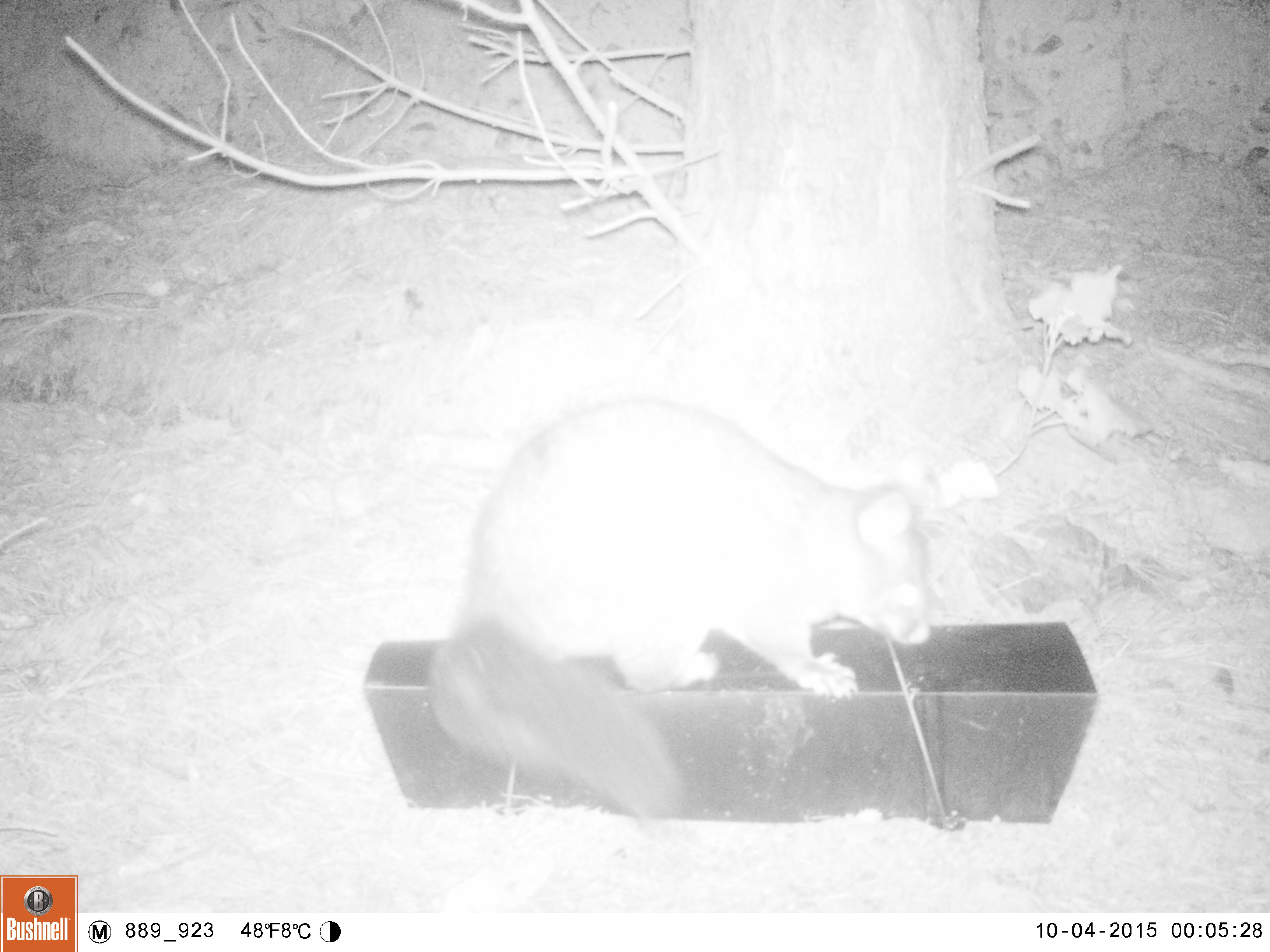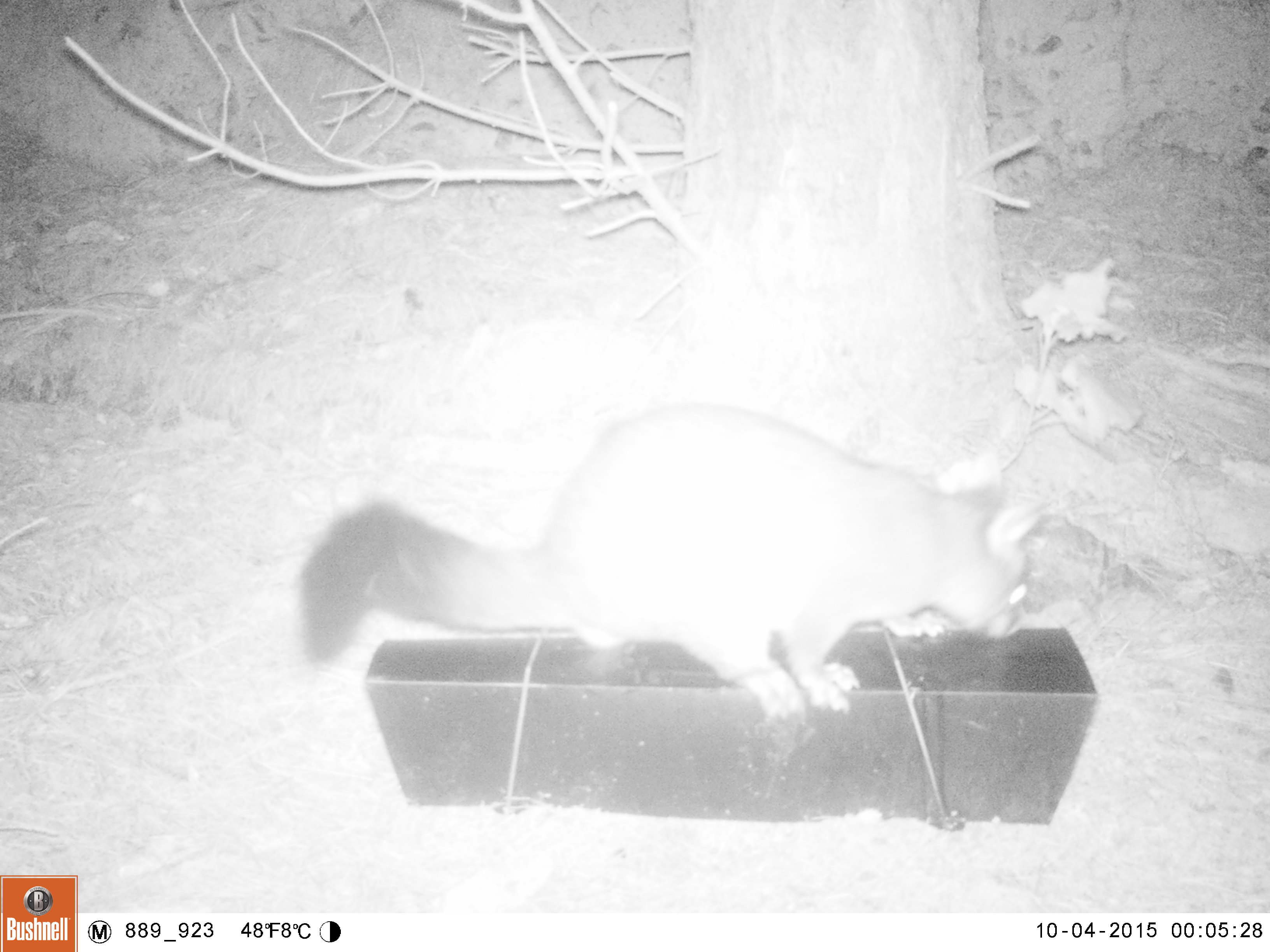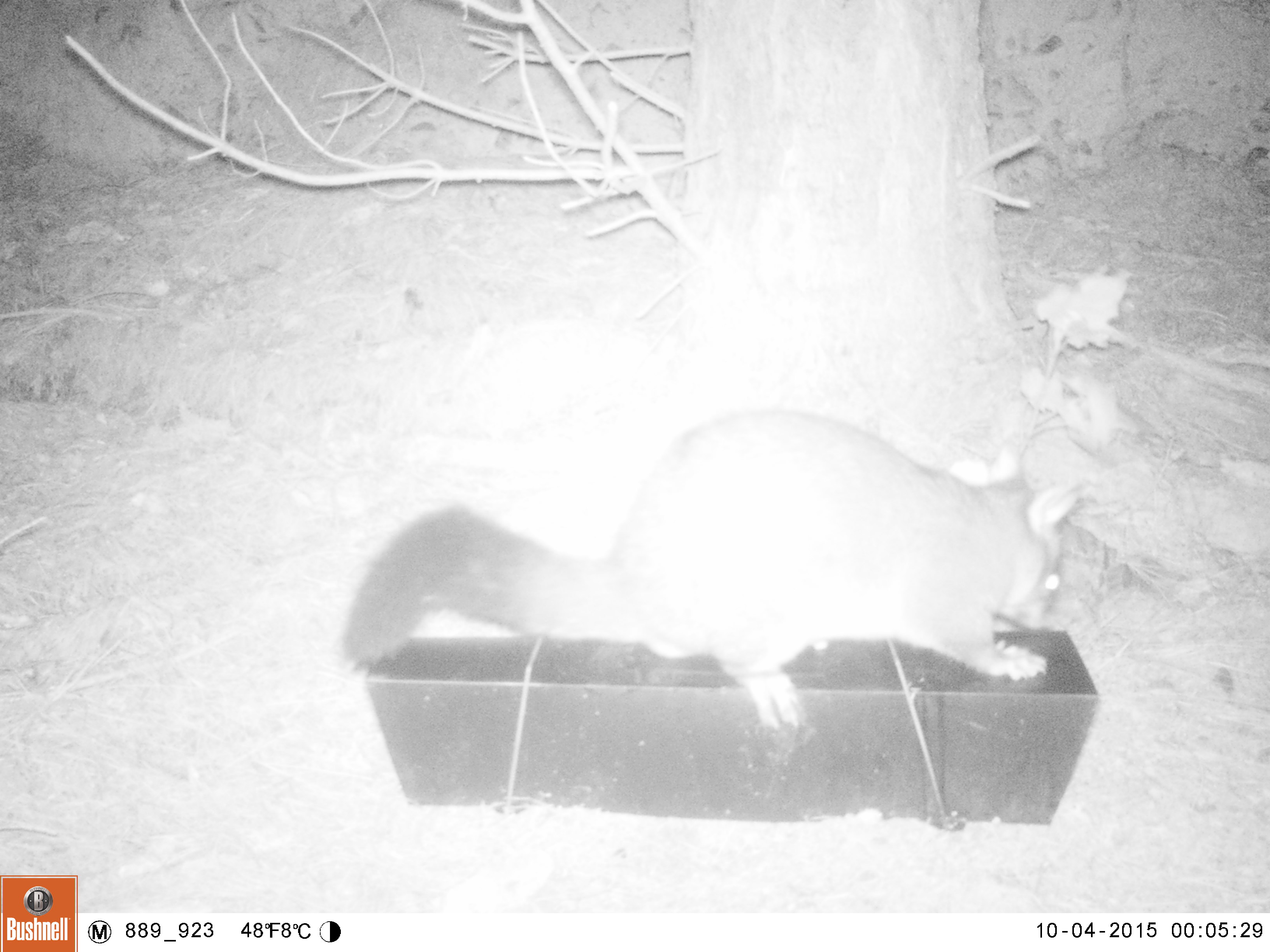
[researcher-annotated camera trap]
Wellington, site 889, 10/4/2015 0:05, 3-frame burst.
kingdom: Animalia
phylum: Chordata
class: Mammalia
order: Didelphimorphia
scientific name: Didelphimorphia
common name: possum